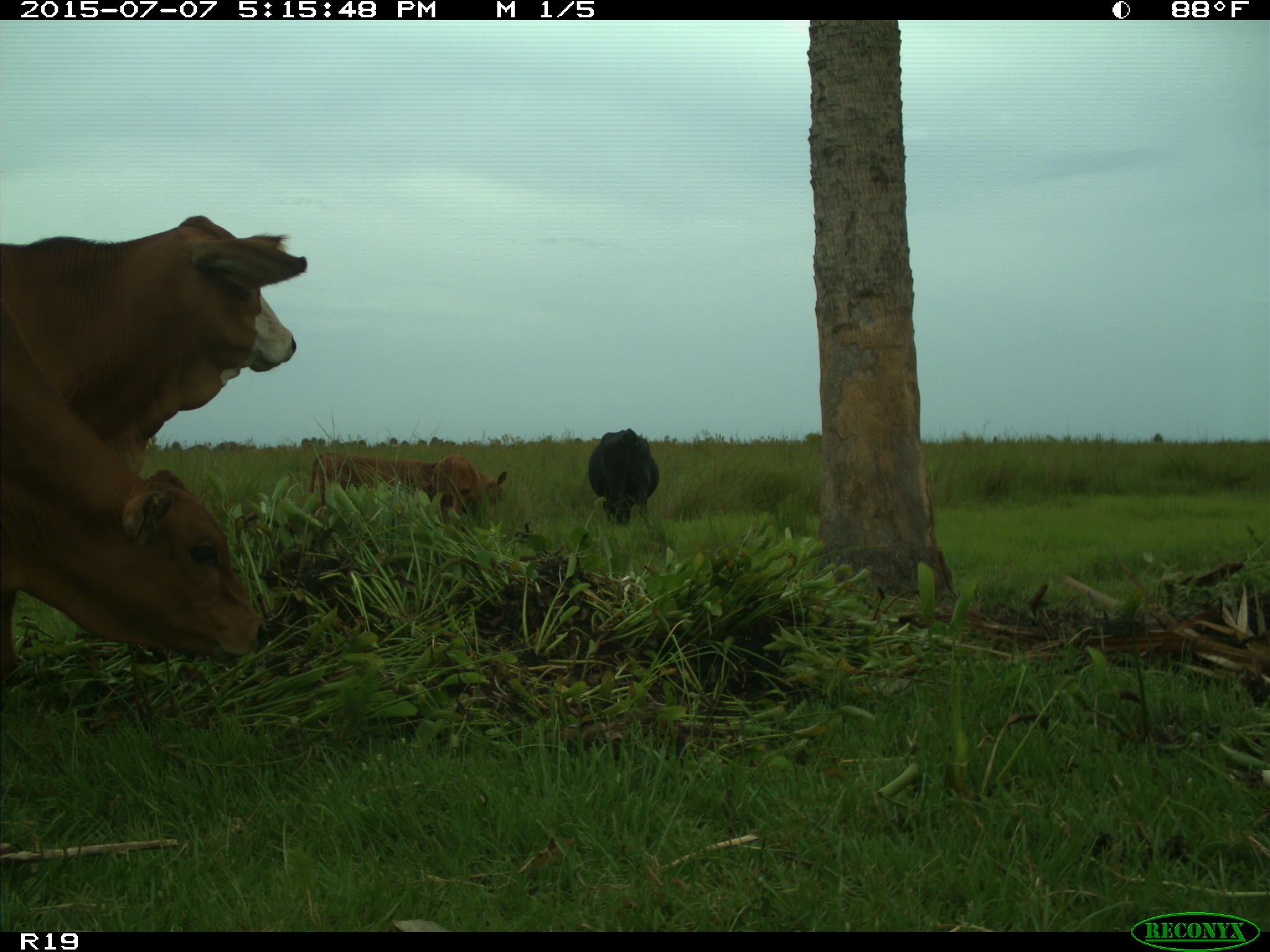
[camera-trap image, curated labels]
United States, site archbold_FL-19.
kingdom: Animalia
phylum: Chordata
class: Mammalia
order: Artiodactyla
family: Bovidae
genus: Bos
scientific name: Bos taurus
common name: domestic cow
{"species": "Bos taurus (domestic cow)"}